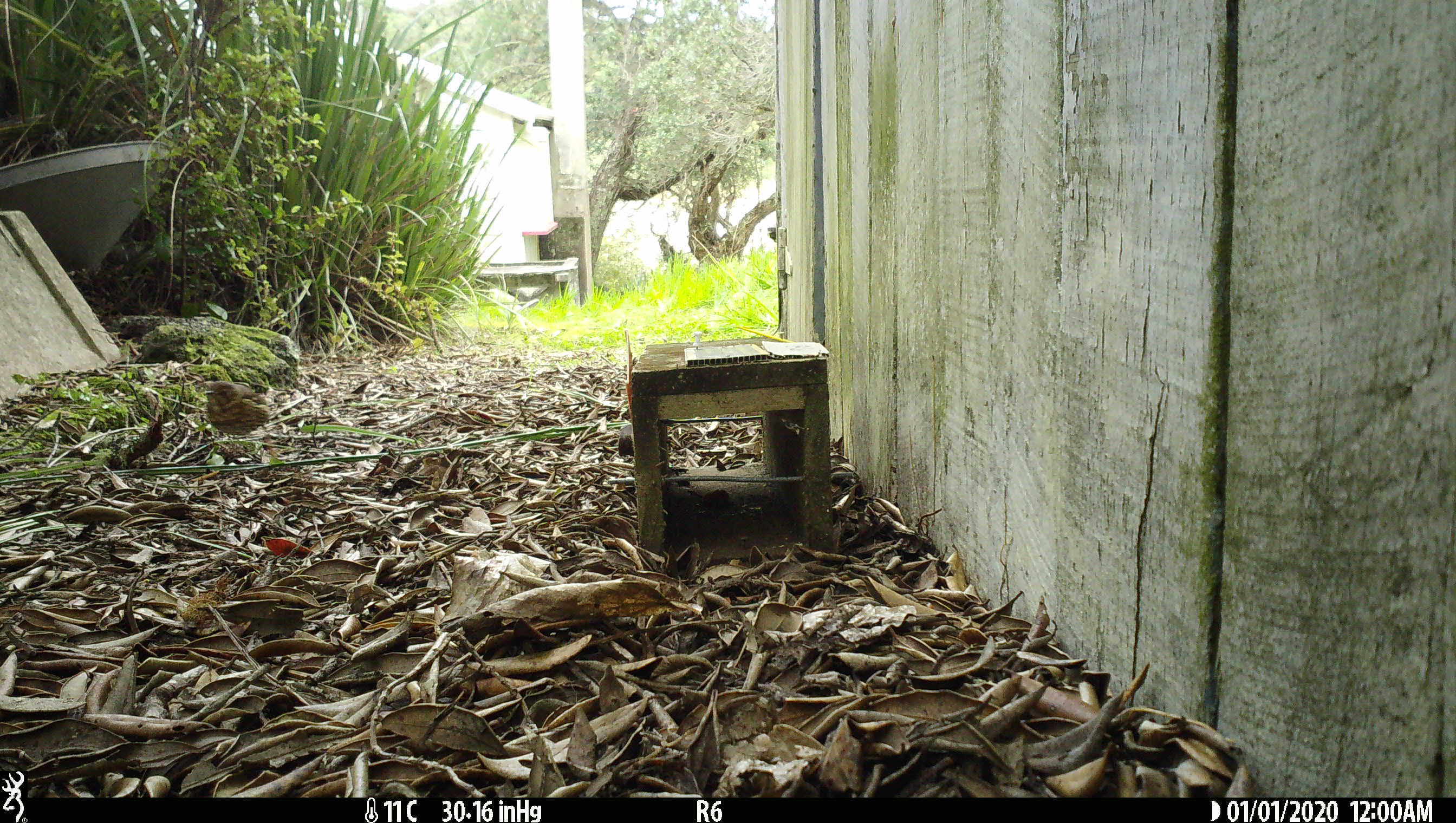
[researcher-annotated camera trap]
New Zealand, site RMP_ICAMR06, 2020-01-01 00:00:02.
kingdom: Animalia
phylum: Chordata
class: Aves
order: Passeriformes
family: Turdidae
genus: Turdus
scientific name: Turdus philomelos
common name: song thrush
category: thrush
Thrush (song thrush) (Turdus philomelos).